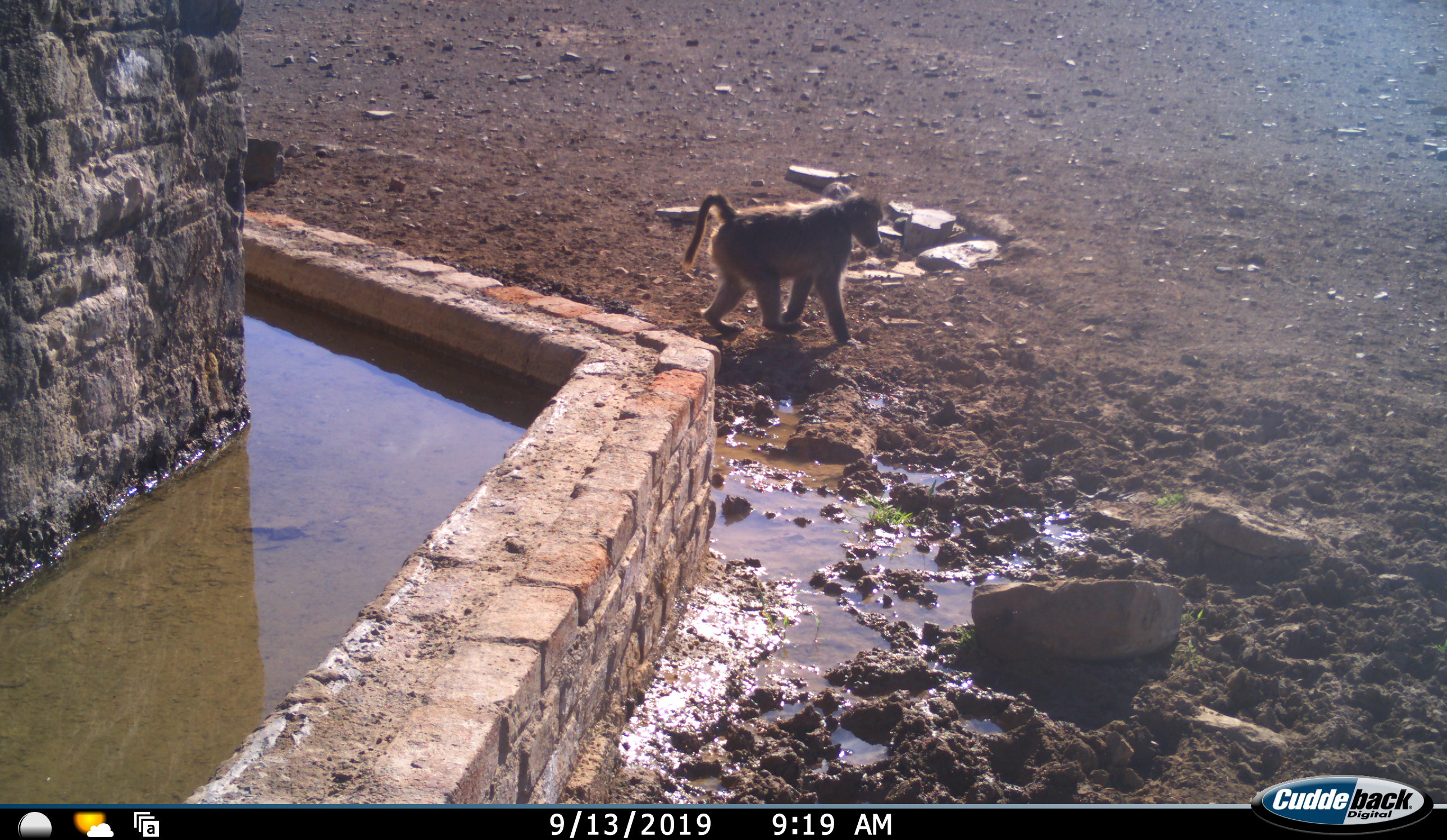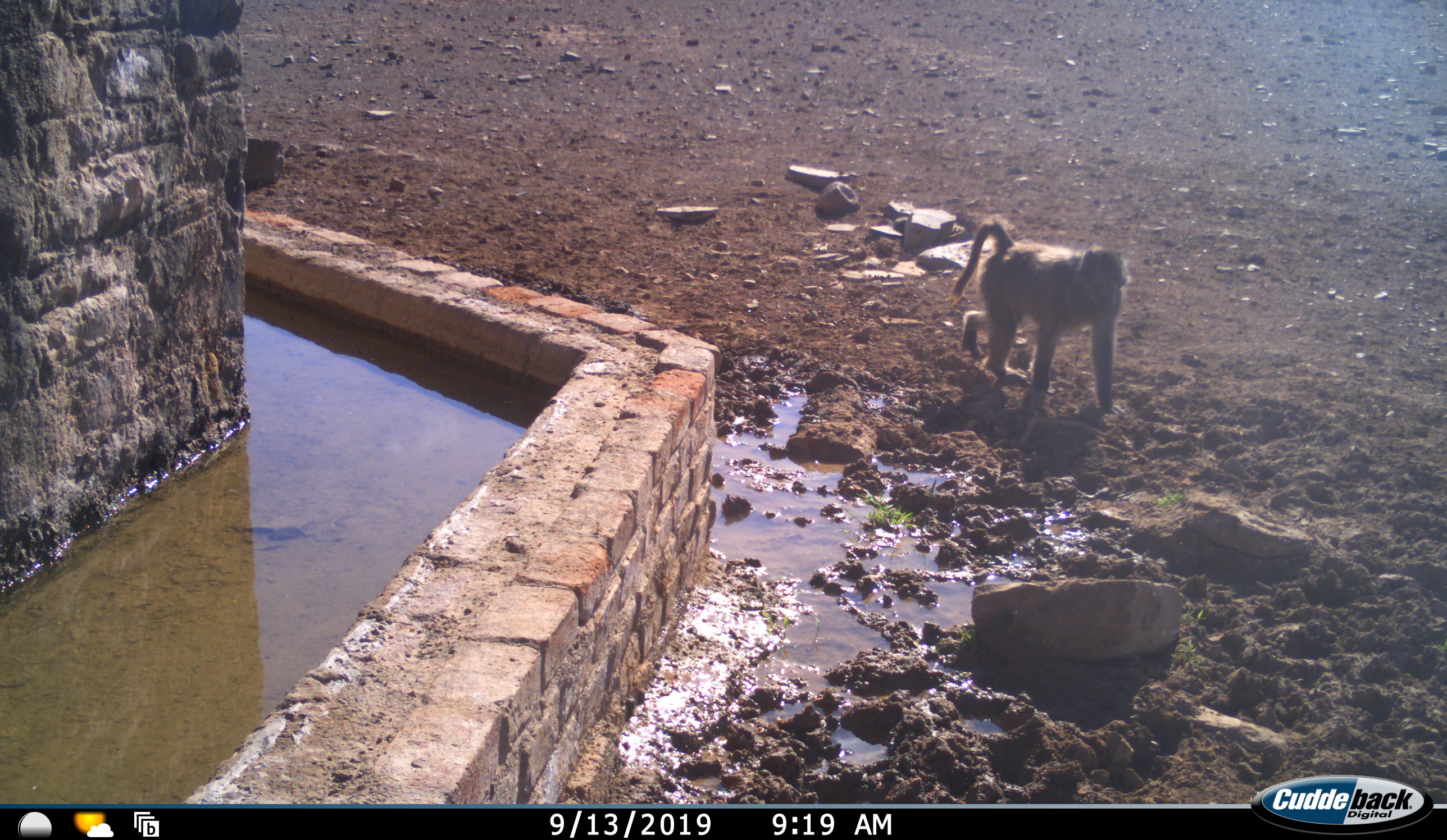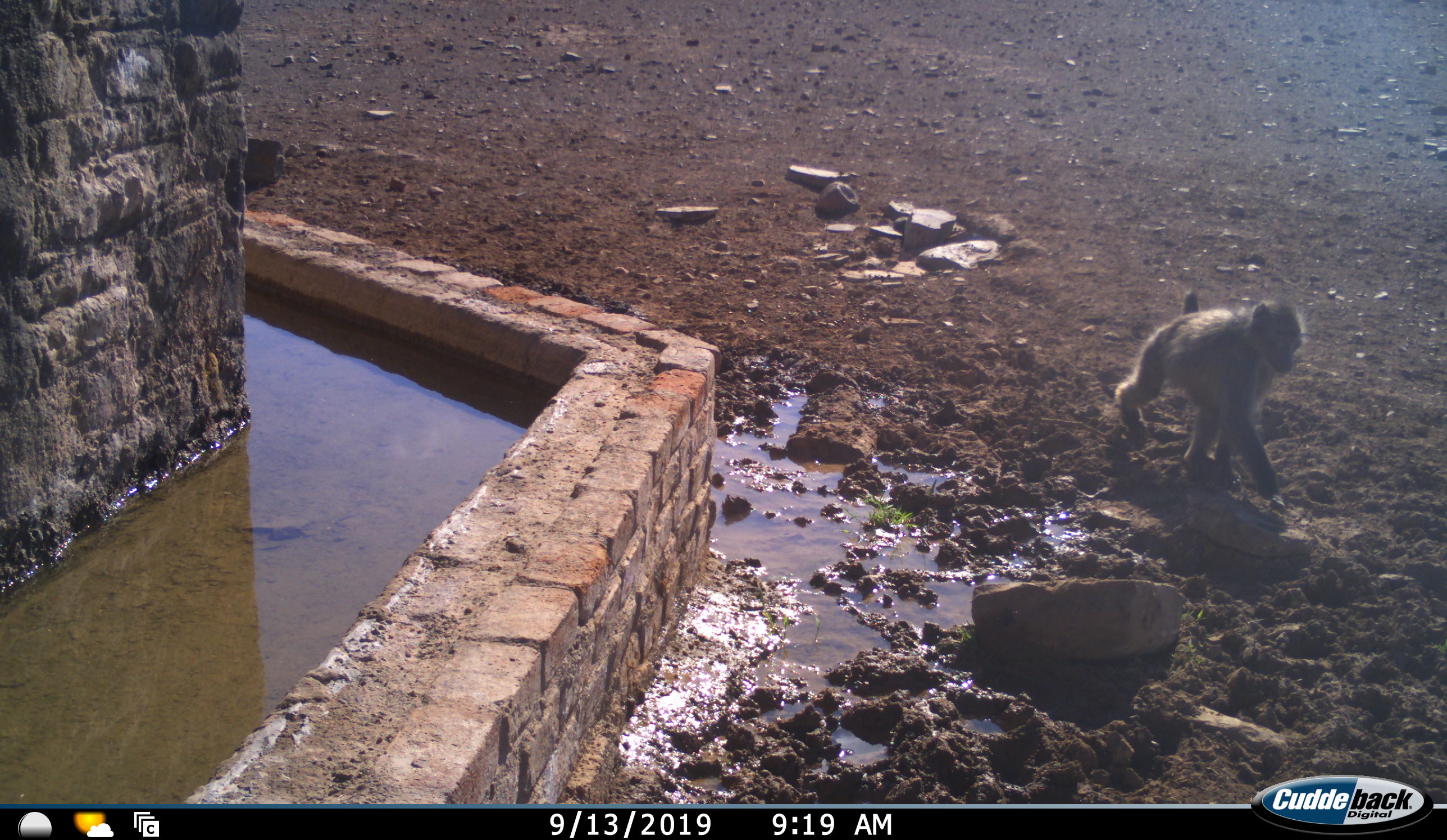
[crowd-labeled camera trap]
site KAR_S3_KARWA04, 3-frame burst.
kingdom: Animalia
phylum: Chordata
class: Mammalia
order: Primates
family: Cercopithecidae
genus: Papio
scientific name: Papio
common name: baboon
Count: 1.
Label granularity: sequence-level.